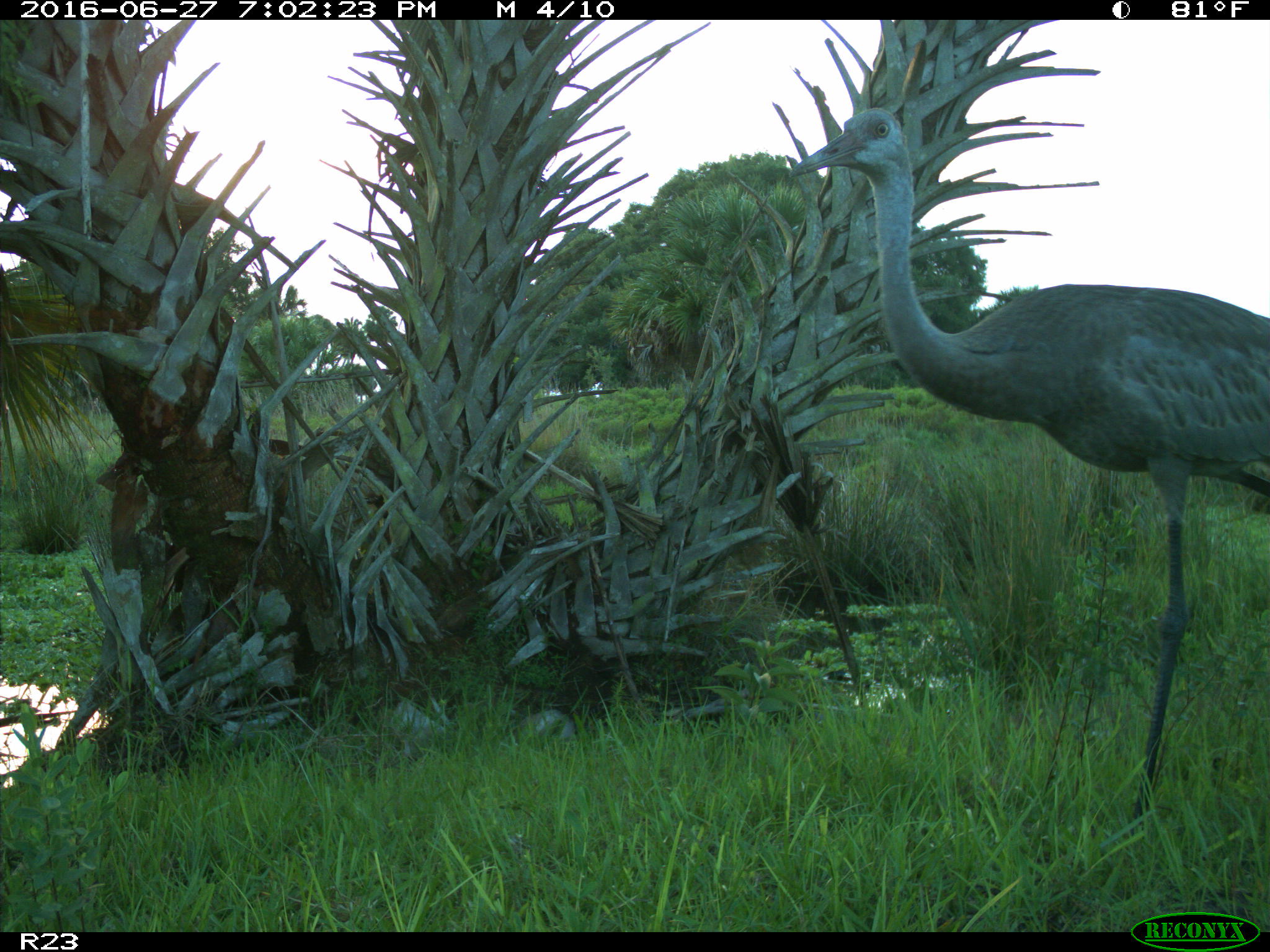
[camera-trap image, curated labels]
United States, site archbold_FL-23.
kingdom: Animalia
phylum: Chordata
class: Aves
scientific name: Aves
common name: birds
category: unidentified bird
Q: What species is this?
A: Unidentified bird (birds) (Aves).